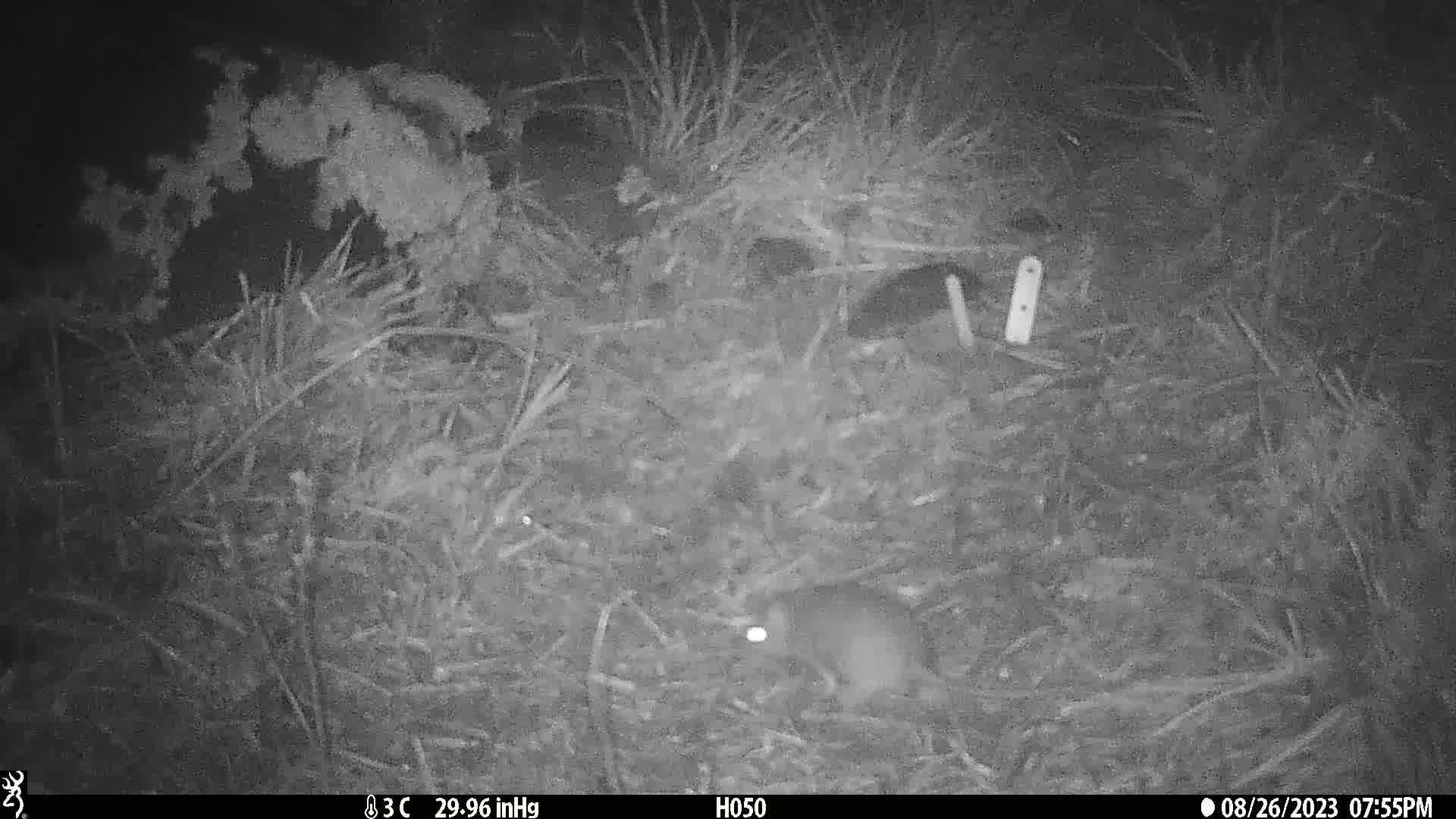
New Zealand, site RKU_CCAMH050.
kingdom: Animalia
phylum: Chordata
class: Mammalia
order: Rodentia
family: Muridae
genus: Rattus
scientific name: Rattus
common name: rat